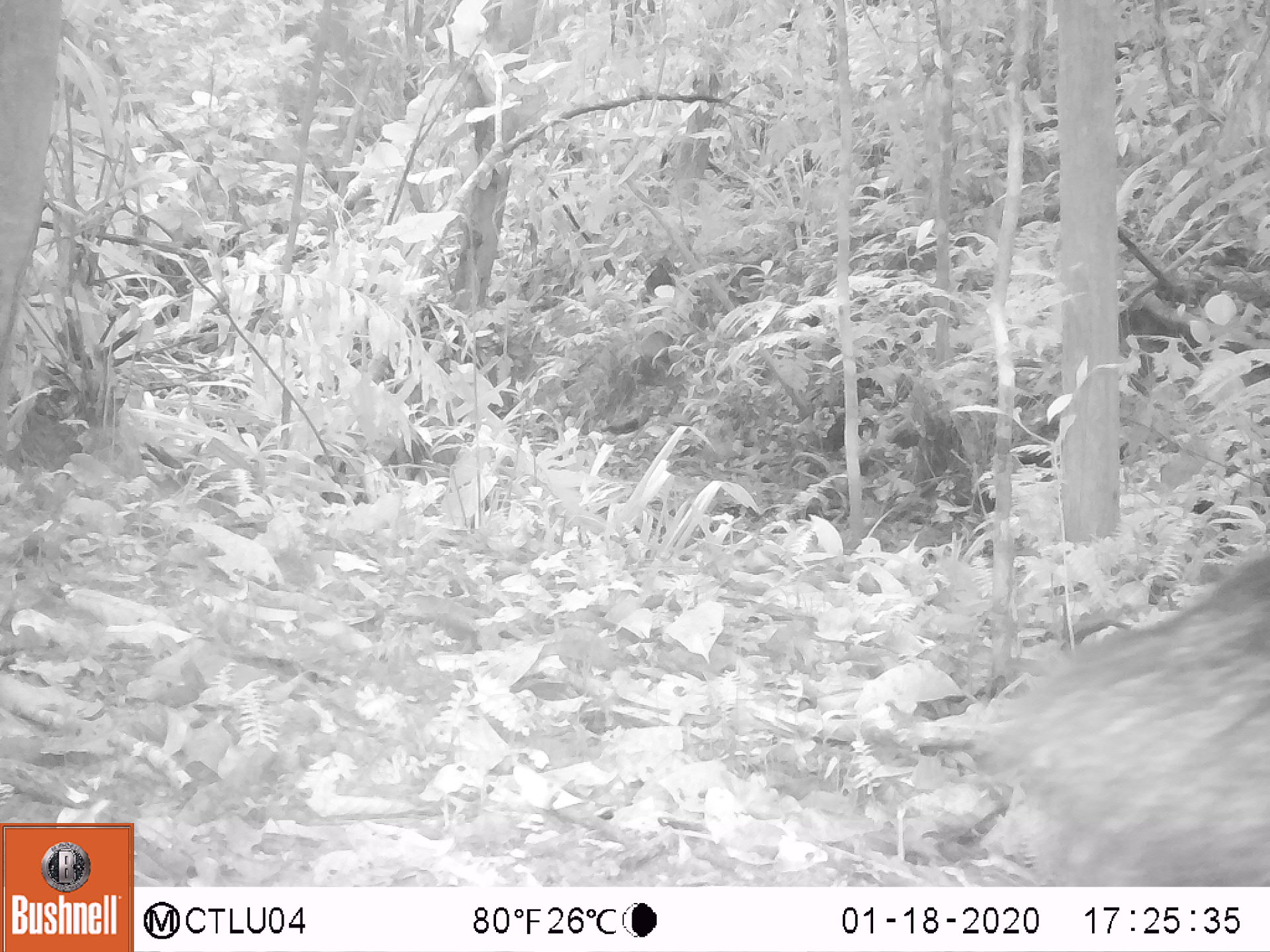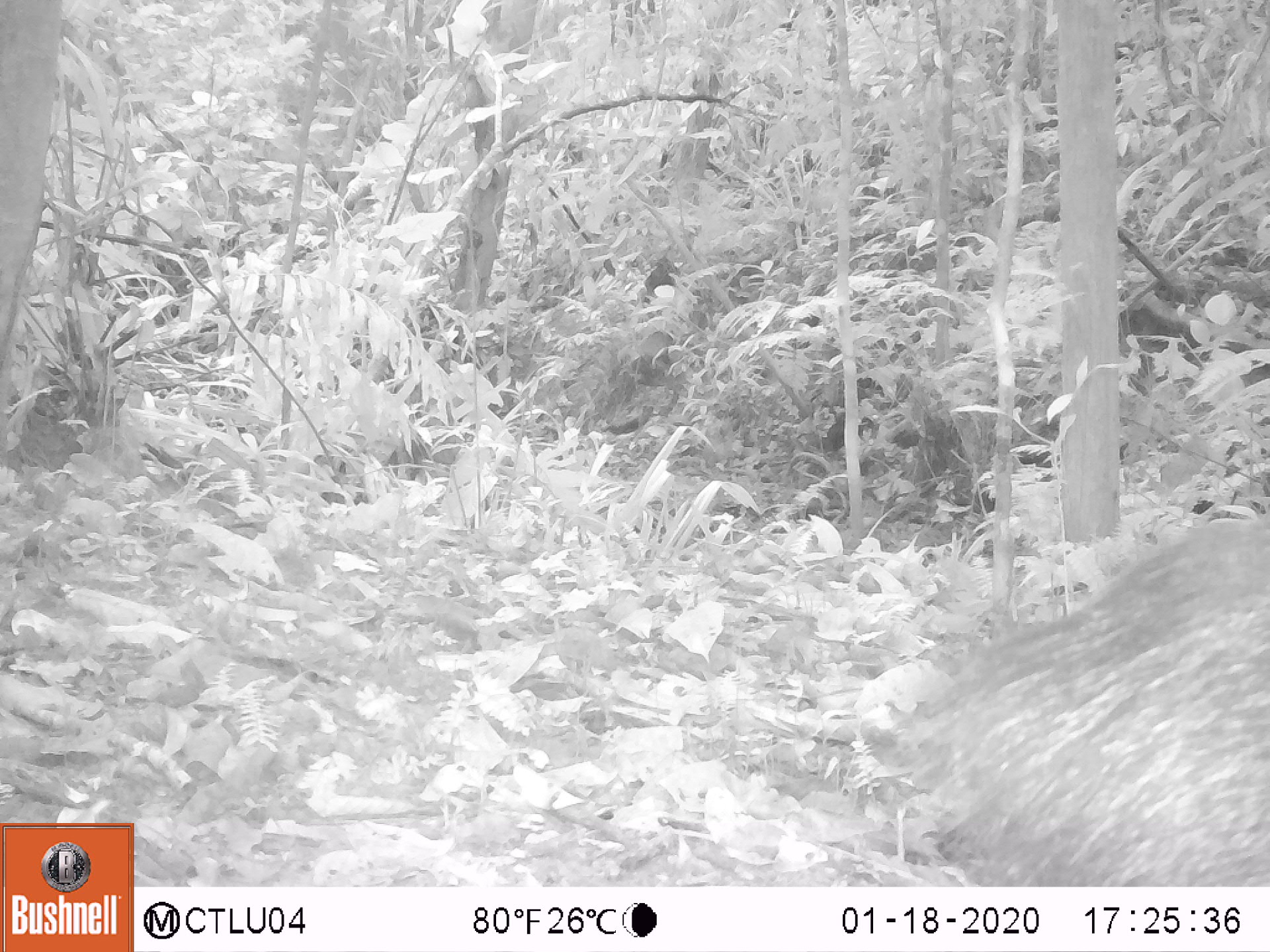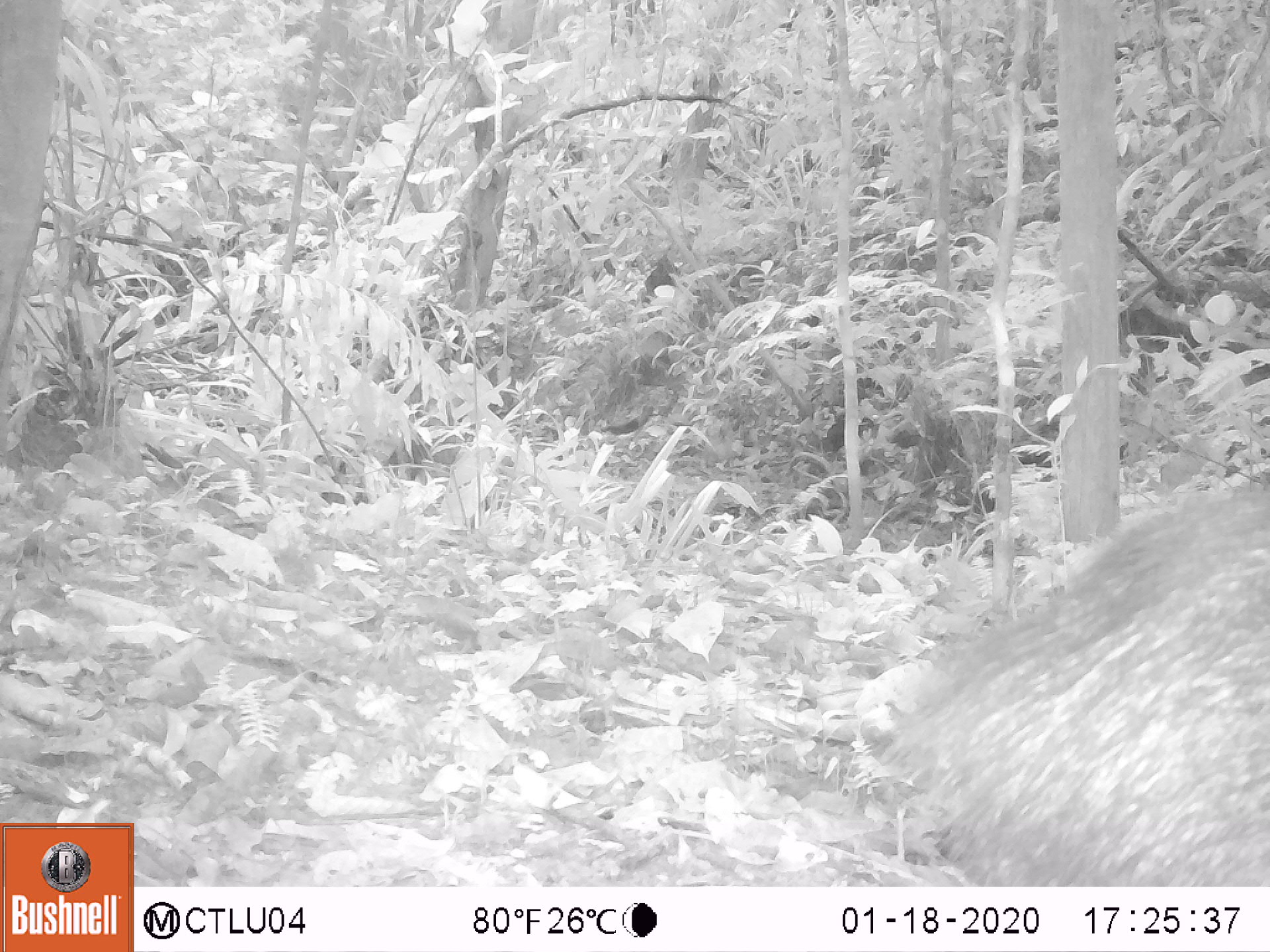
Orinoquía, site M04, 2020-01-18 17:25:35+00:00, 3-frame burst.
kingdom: Animalia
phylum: Chordata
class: Mammalia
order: Artiodactyla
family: Tayassuidae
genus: Pecari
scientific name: Pecari tajacu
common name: collared peccary